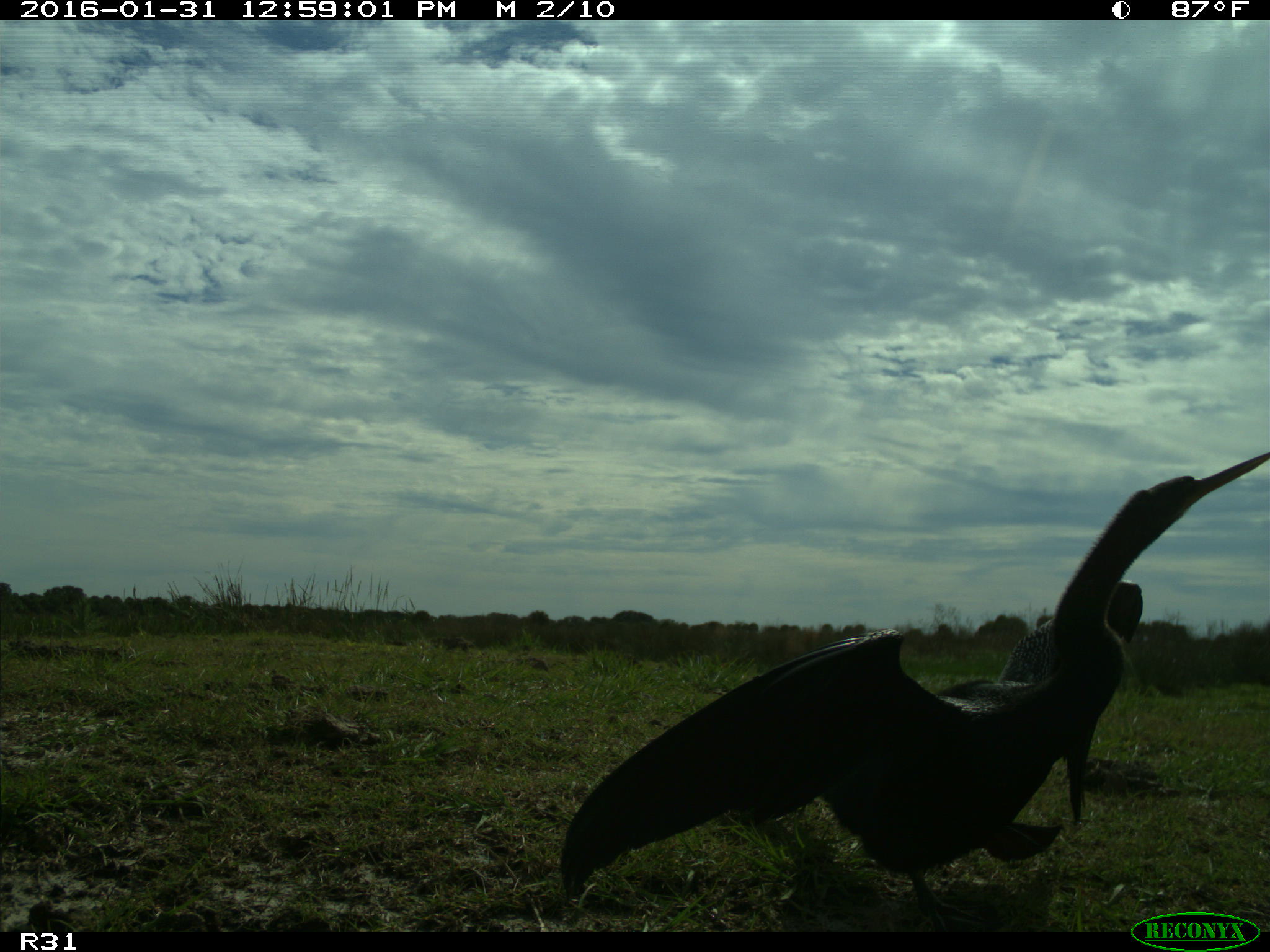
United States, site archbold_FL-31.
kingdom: Animalia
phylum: Chordata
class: Aves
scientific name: Aves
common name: birds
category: unidentified bird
Unidentified bird (birds) (Aves).